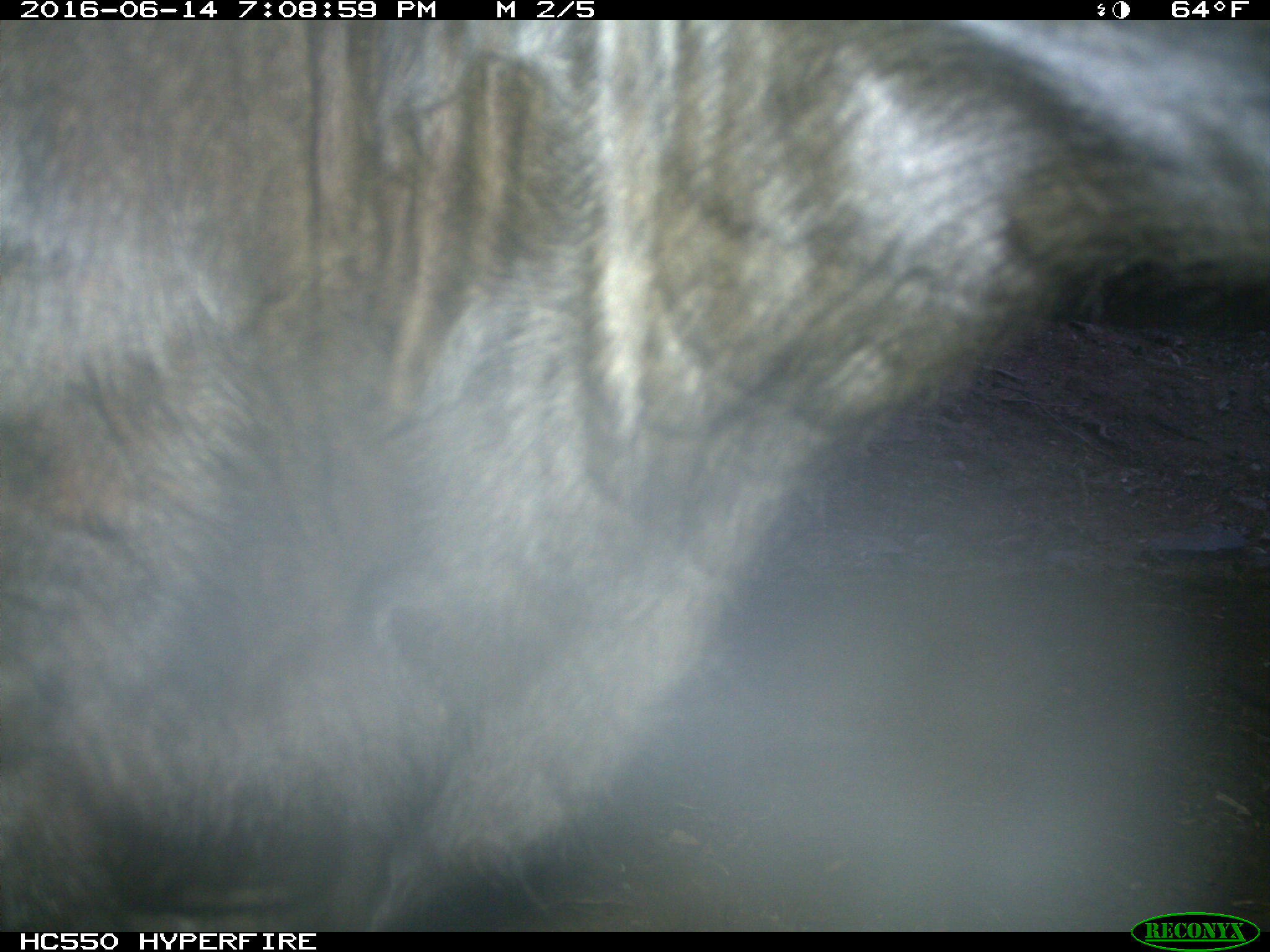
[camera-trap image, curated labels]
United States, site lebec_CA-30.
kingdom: Animalia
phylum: Chordata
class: Mammalia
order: Artiodactyla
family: Bovidae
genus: Bos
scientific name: Bos taurus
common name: domestic cow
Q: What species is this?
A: Bos taurus (domestic cow).